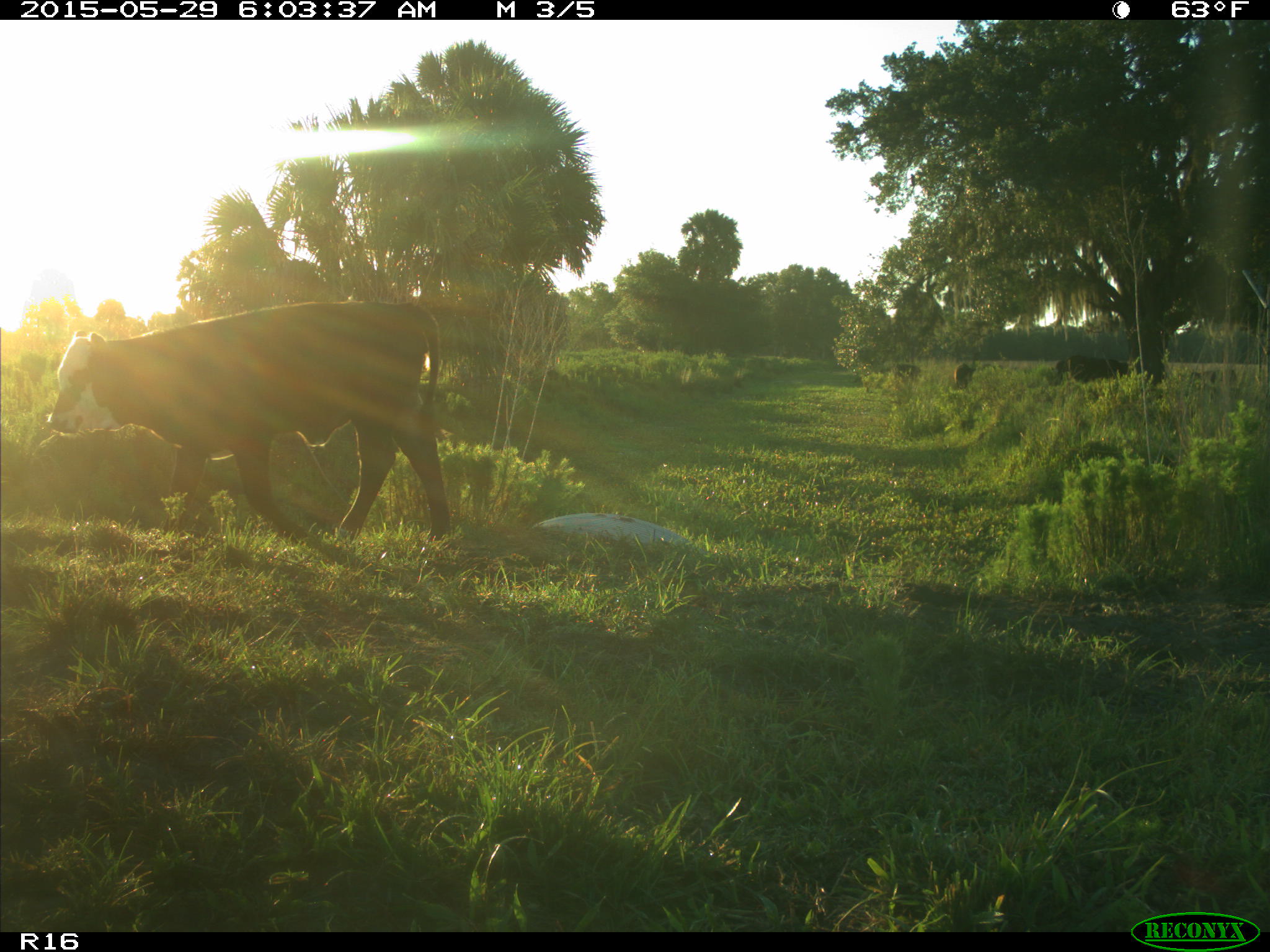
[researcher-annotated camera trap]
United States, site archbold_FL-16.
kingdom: Animalia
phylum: Chordata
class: Mammalia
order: Artiodactyla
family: Bovidae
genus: Bos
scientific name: Bos taurus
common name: domestic cow